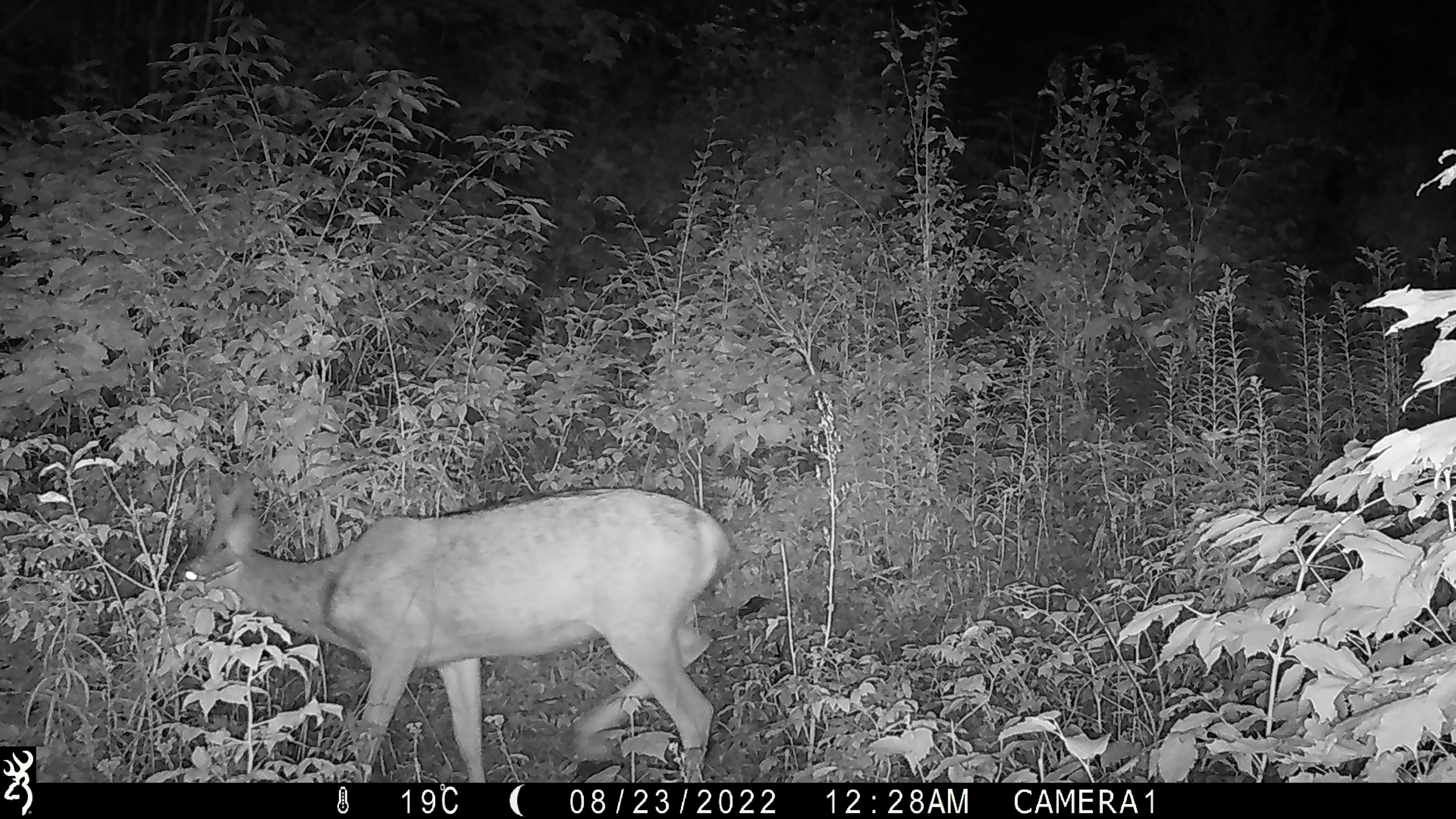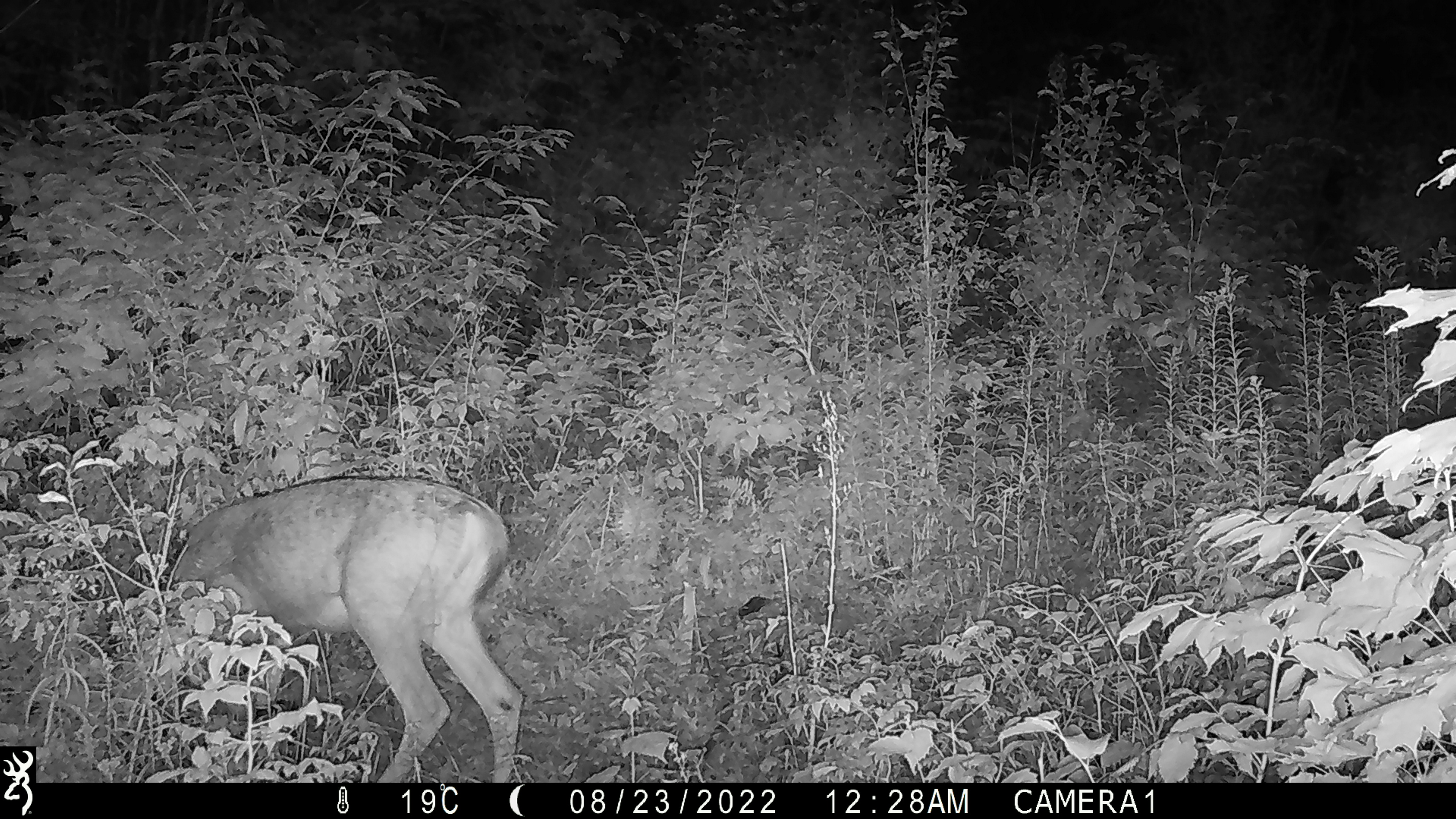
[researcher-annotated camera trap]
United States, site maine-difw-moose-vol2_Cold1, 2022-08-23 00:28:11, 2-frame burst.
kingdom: Animalia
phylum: Chordata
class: Mammalia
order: Artiodactyla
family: Cervidae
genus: Odocoileus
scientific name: Odocoileus virginianus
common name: white-tailed deer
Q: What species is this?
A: White-tailed deer (Odocoileus virginianus).